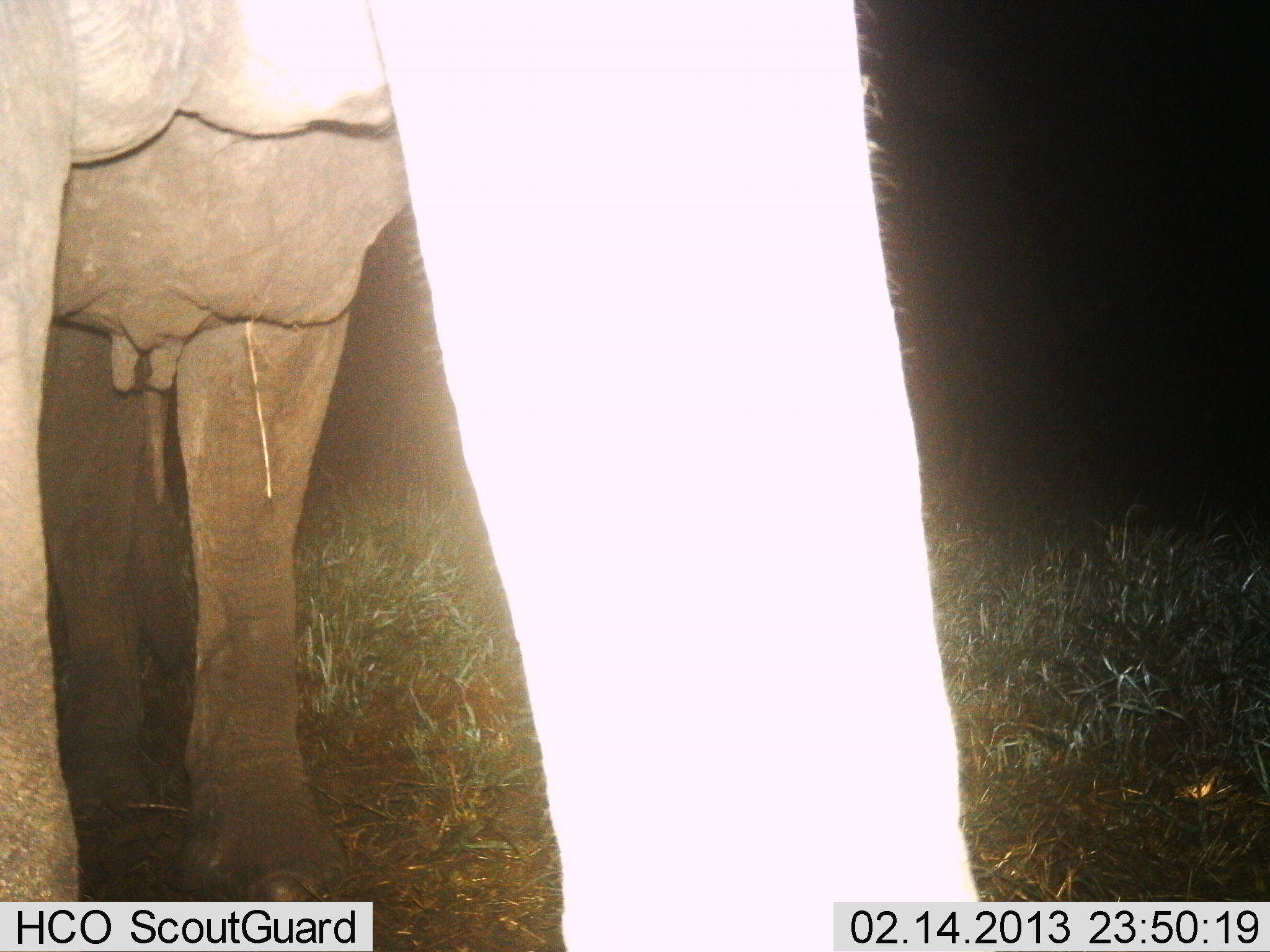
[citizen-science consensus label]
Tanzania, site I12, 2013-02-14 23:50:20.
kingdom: Animalia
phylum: Chordata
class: Mammalia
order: Proboscidea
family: Elephantidae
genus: Loxodonta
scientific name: Loxodonta africana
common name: african bush elephant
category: elephant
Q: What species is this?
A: Elephant (african bush elephant) (Loxodonta africana).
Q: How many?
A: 1.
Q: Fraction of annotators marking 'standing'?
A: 88%.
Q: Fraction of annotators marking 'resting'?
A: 0%.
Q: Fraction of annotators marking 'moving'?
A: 3%.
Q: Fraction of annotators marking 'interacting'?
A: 6%.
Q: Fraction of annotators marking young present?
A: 3%.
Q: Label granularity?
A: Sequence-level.